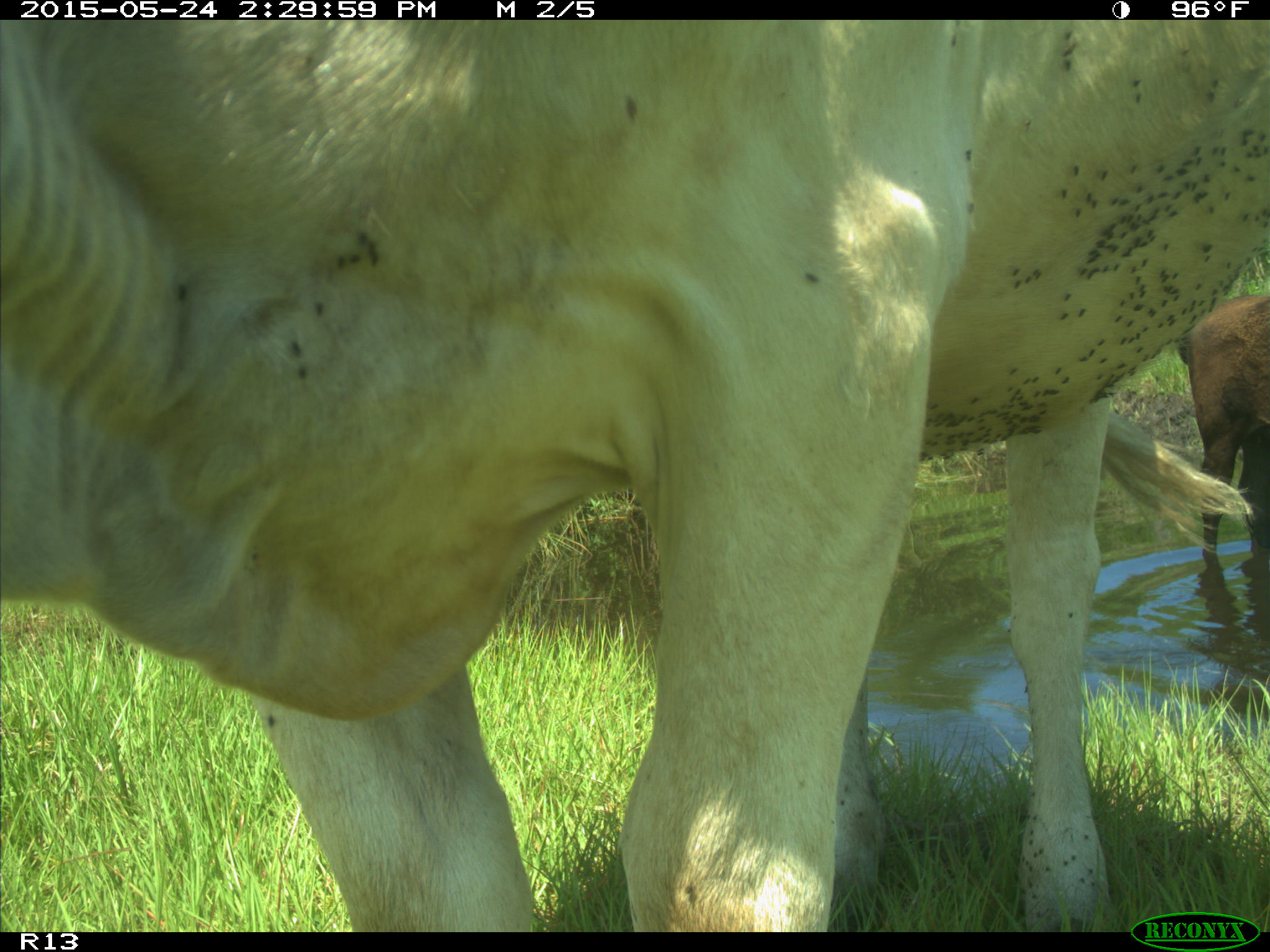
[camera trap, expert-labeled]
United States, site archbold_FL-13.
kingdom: Animalia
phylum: Chordata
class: Mammalia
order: Artiodactyla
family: Bovidae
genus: Bos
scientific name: Bos taurus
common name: domestic cow